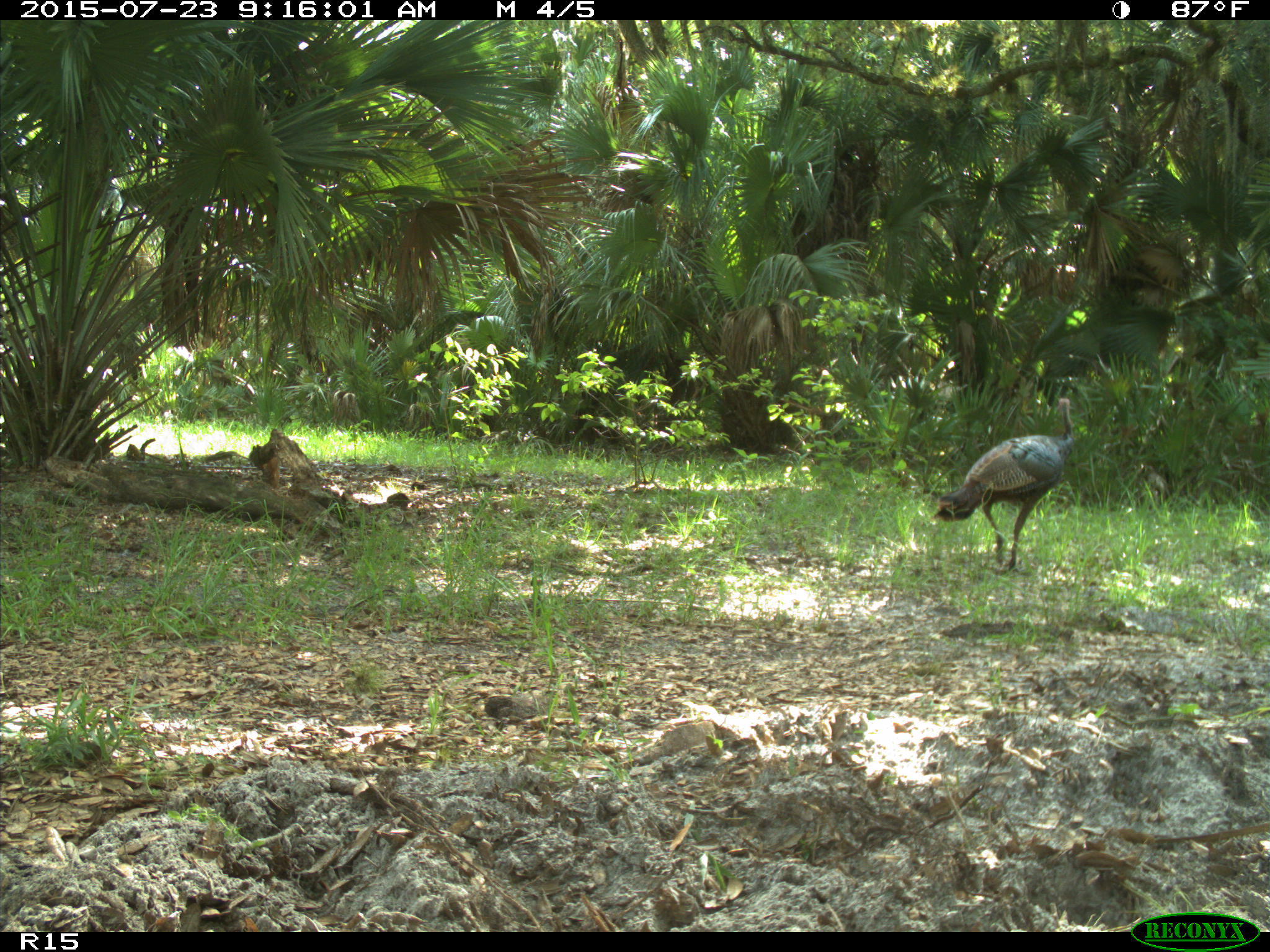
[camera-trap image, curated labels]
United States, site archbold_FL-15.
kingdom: Animalia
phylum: Chordata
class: Aves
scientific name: Aves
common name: birds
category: unidentified bird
Unidentified bird (birds) (Aves).